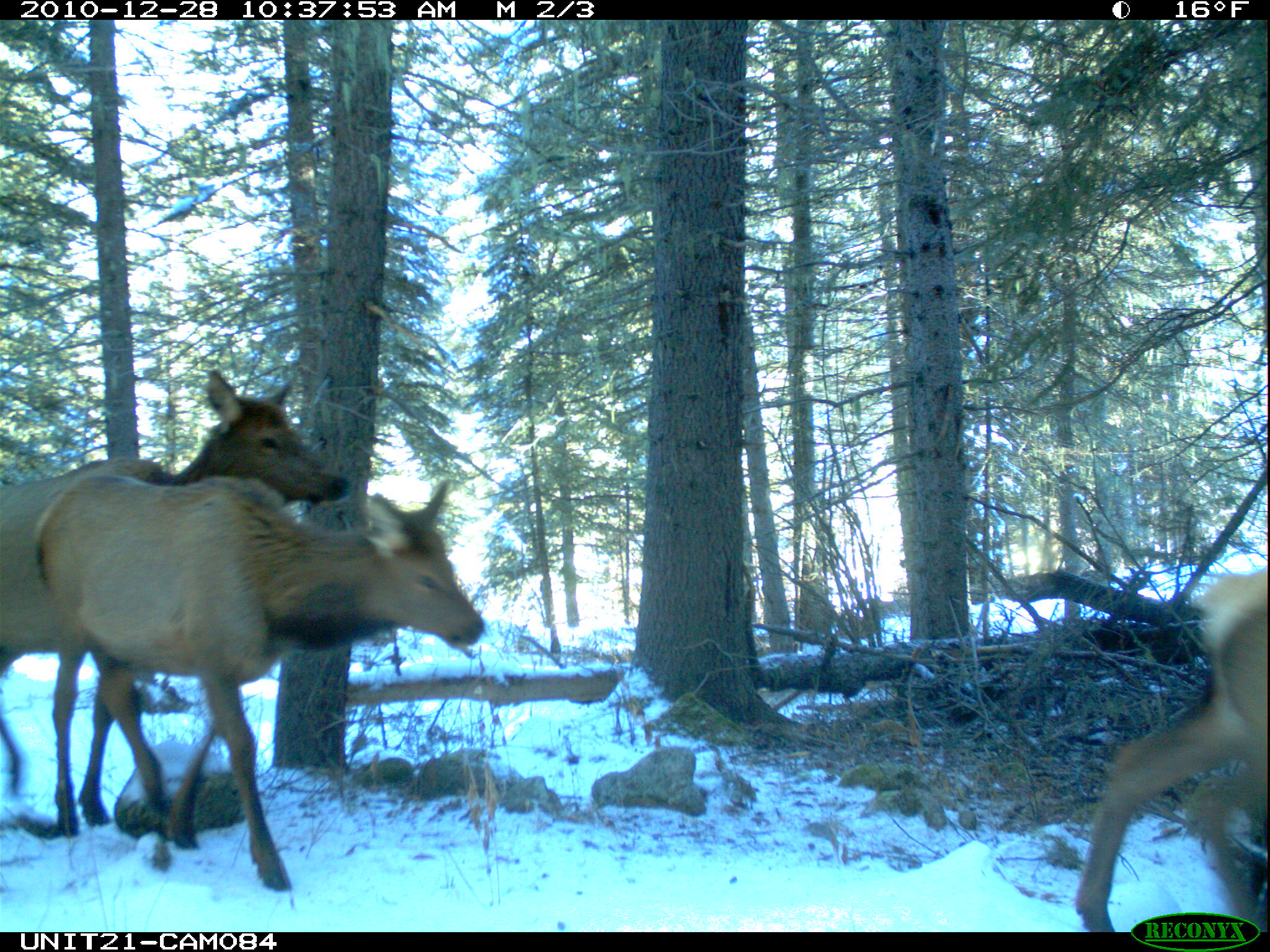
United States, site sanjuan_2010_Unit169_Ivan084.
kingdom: Animalia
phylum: Chordata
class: Mammalia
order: Artiodactyla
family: Cervidae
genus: Cervus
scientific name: Cervus elaphus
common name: red deer